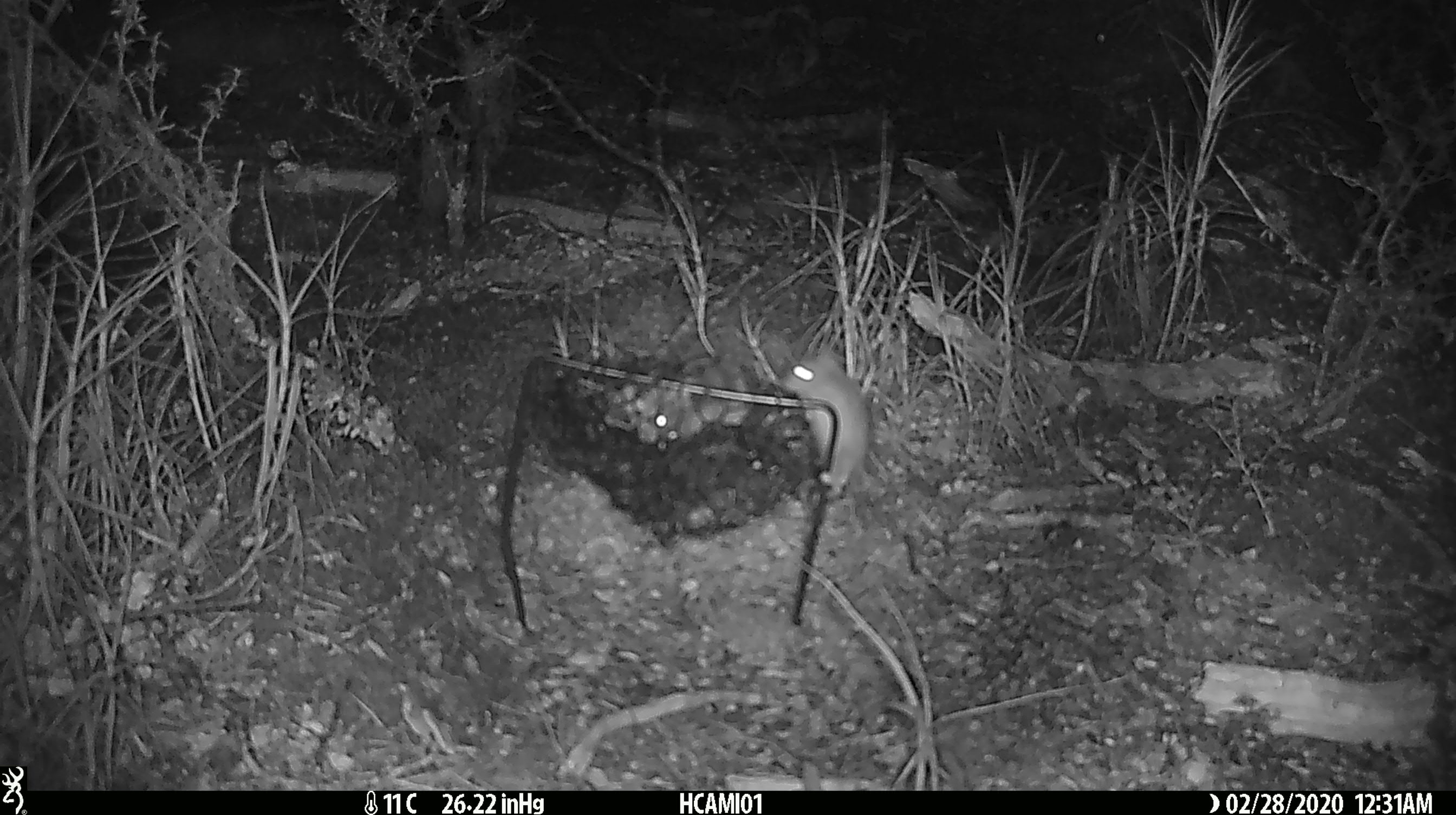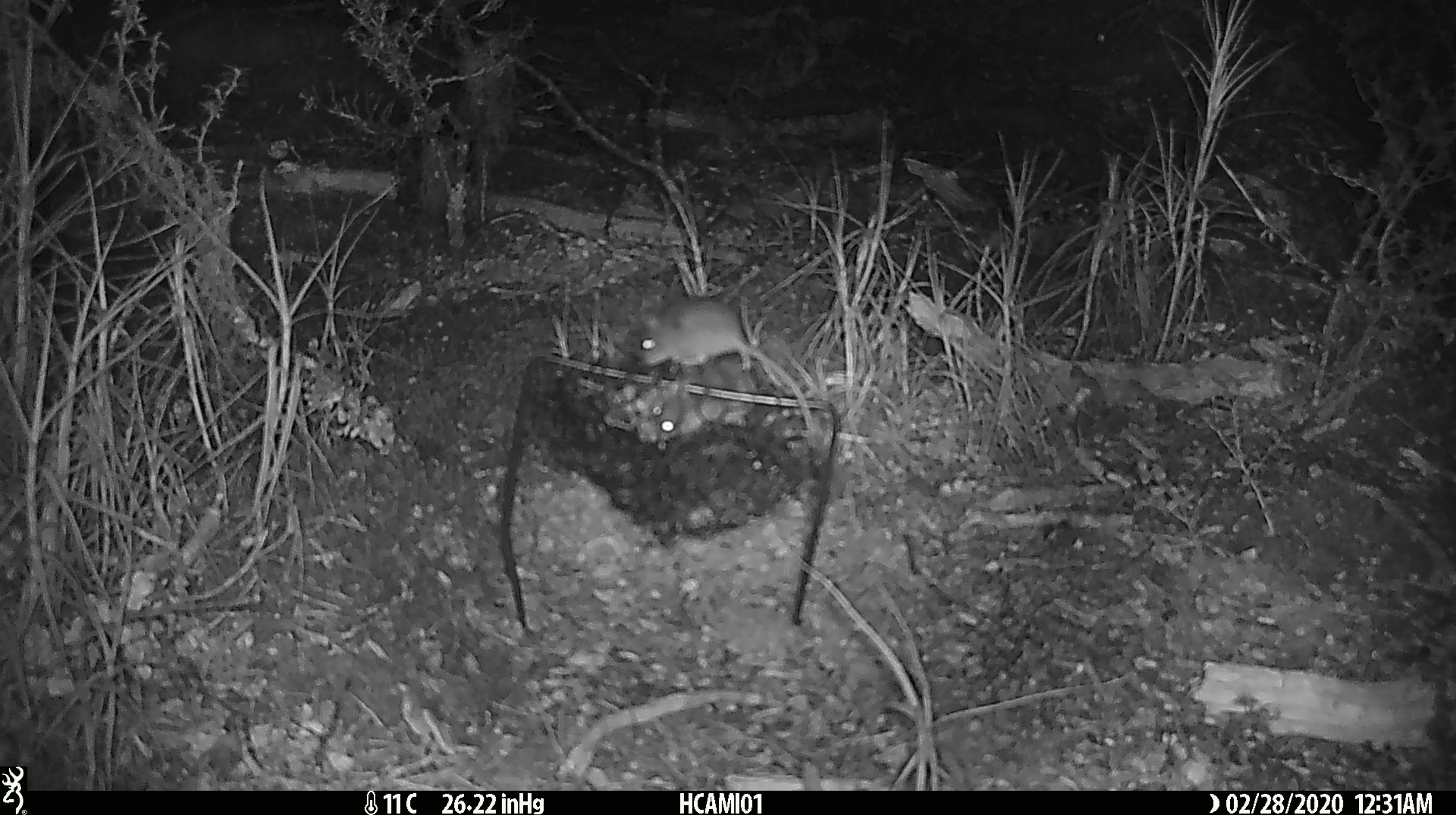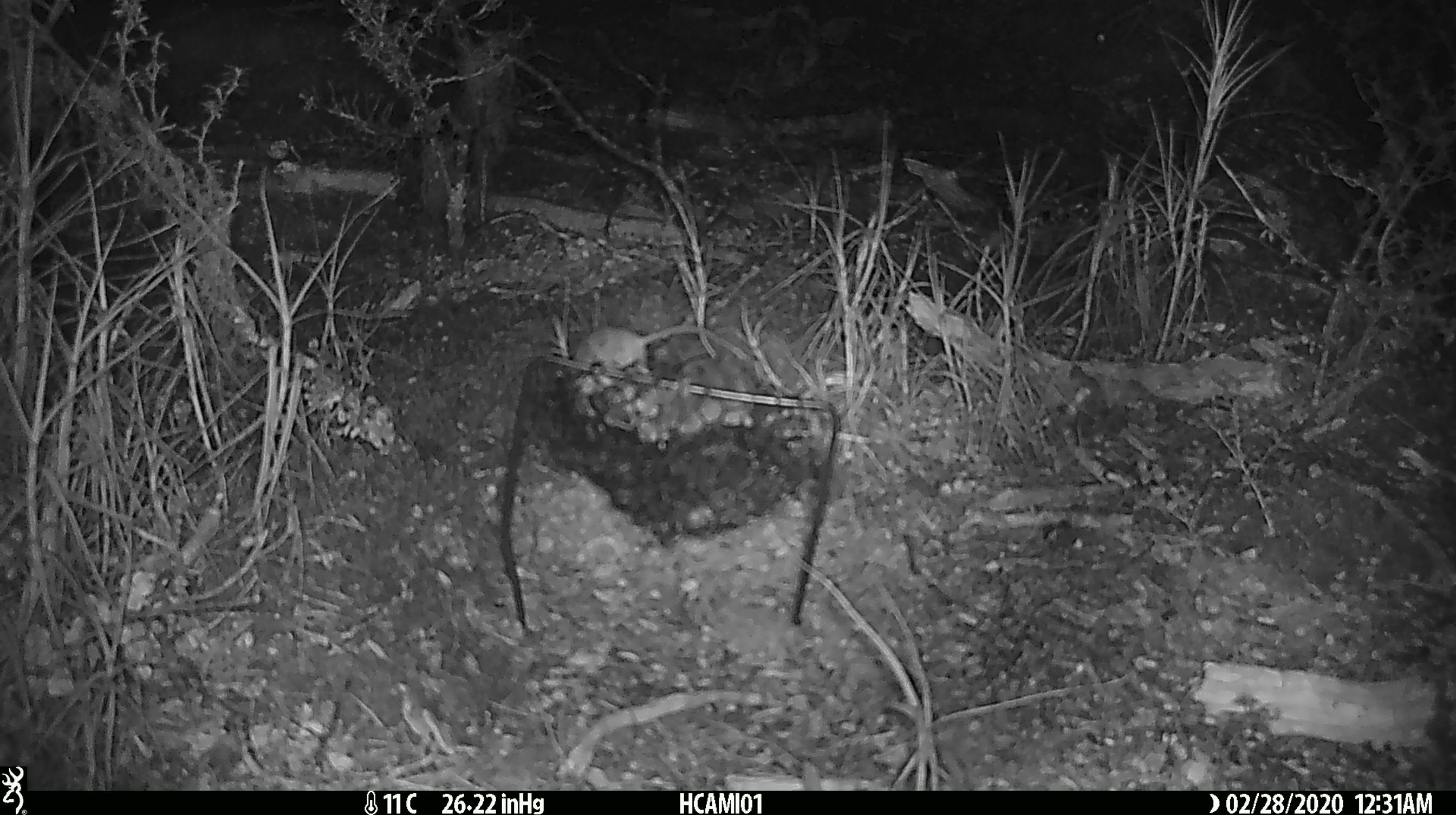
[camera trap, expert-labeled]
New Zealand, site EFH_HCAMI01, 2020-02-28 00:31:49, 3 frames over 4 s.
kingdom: Animalia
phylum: Chordata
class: Mammalia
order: Rodentia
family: Muridae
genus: Mus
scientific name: Mus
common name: mouse